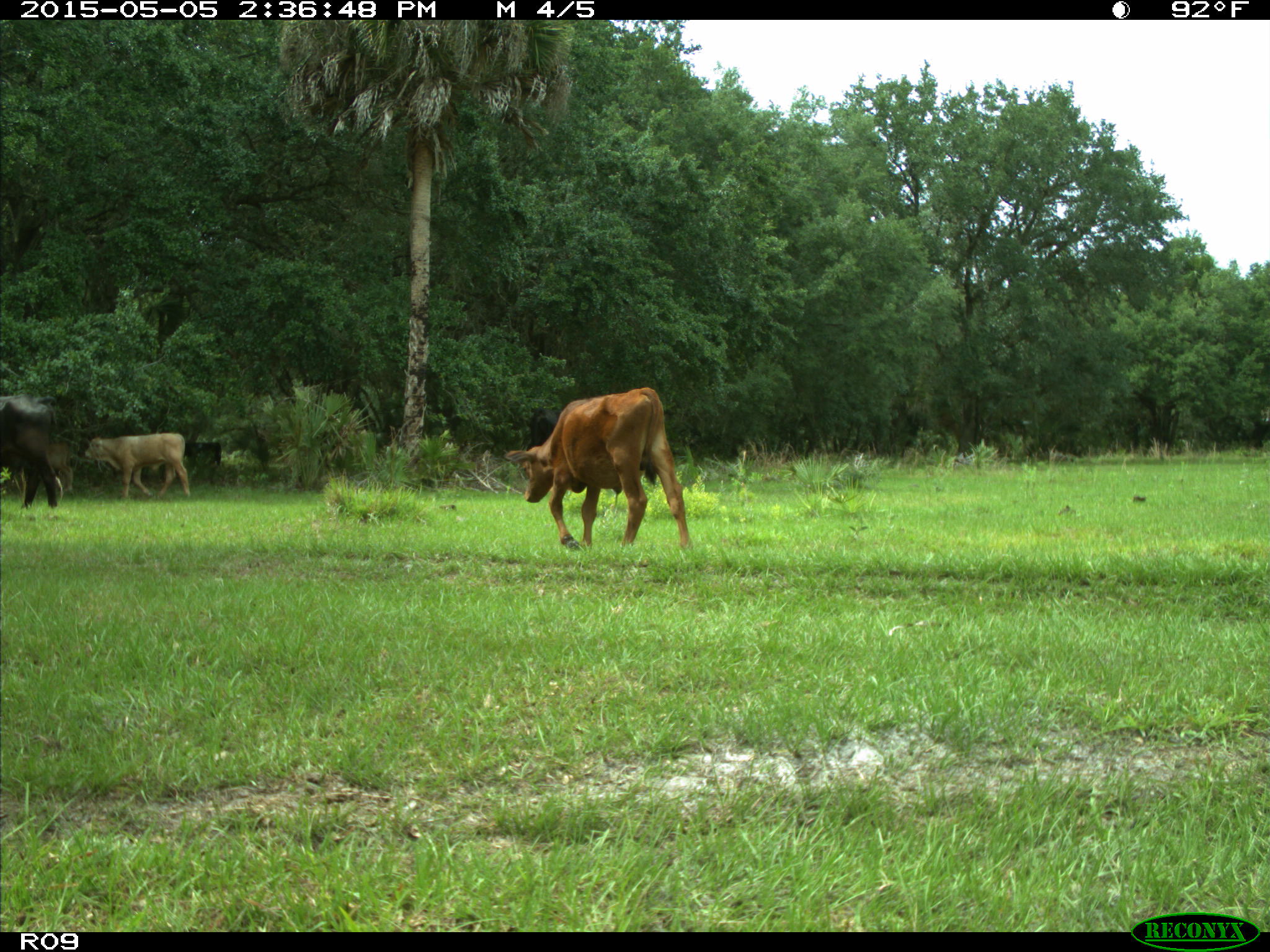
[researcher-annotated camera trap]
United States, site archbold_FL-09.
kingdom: Animalia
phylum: Chordata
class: Mammalia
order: Artiodactyla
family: Bovidae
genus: Bos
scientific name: Bos taurus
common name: domestic cow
Bos taurus (domestic cow).